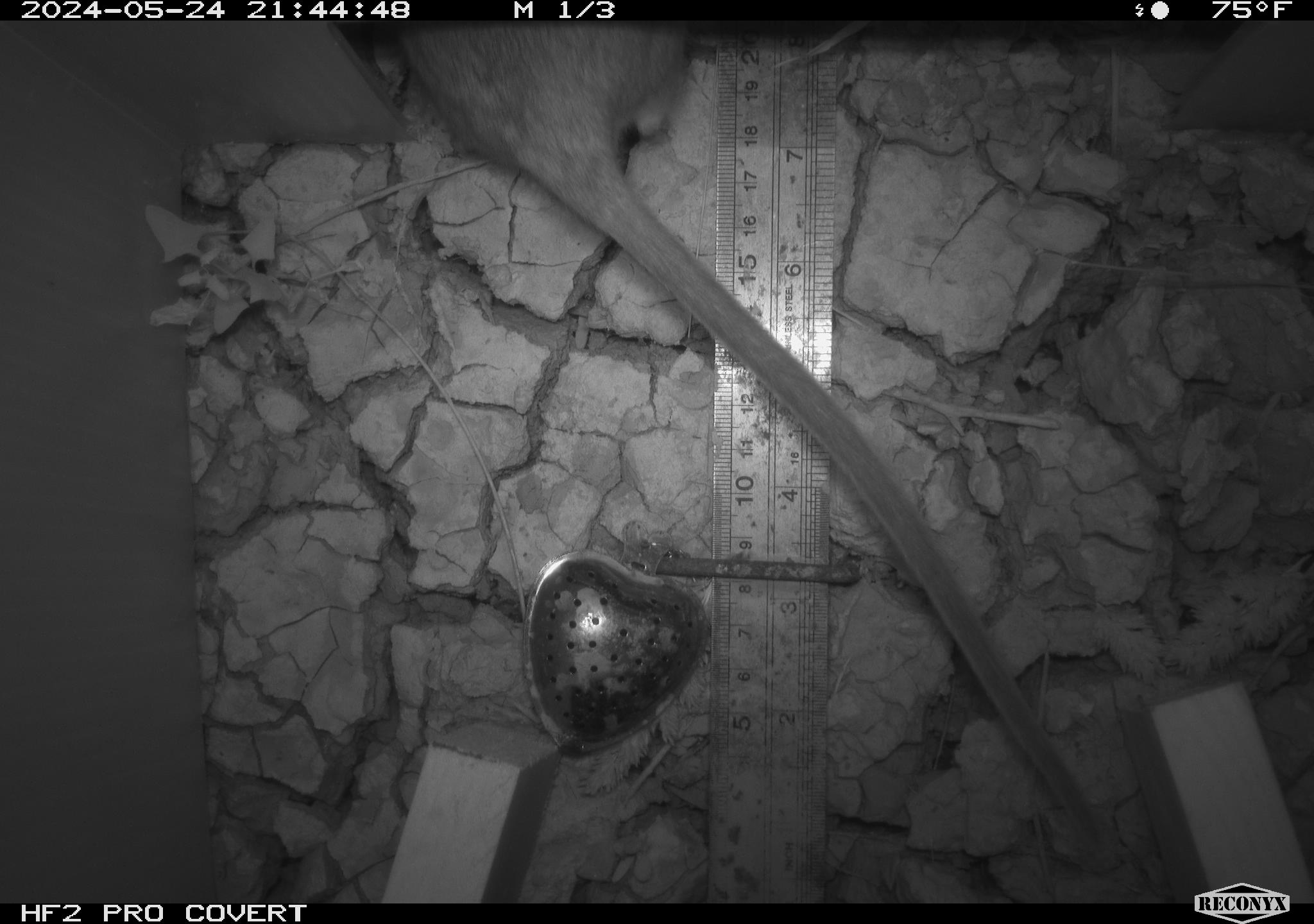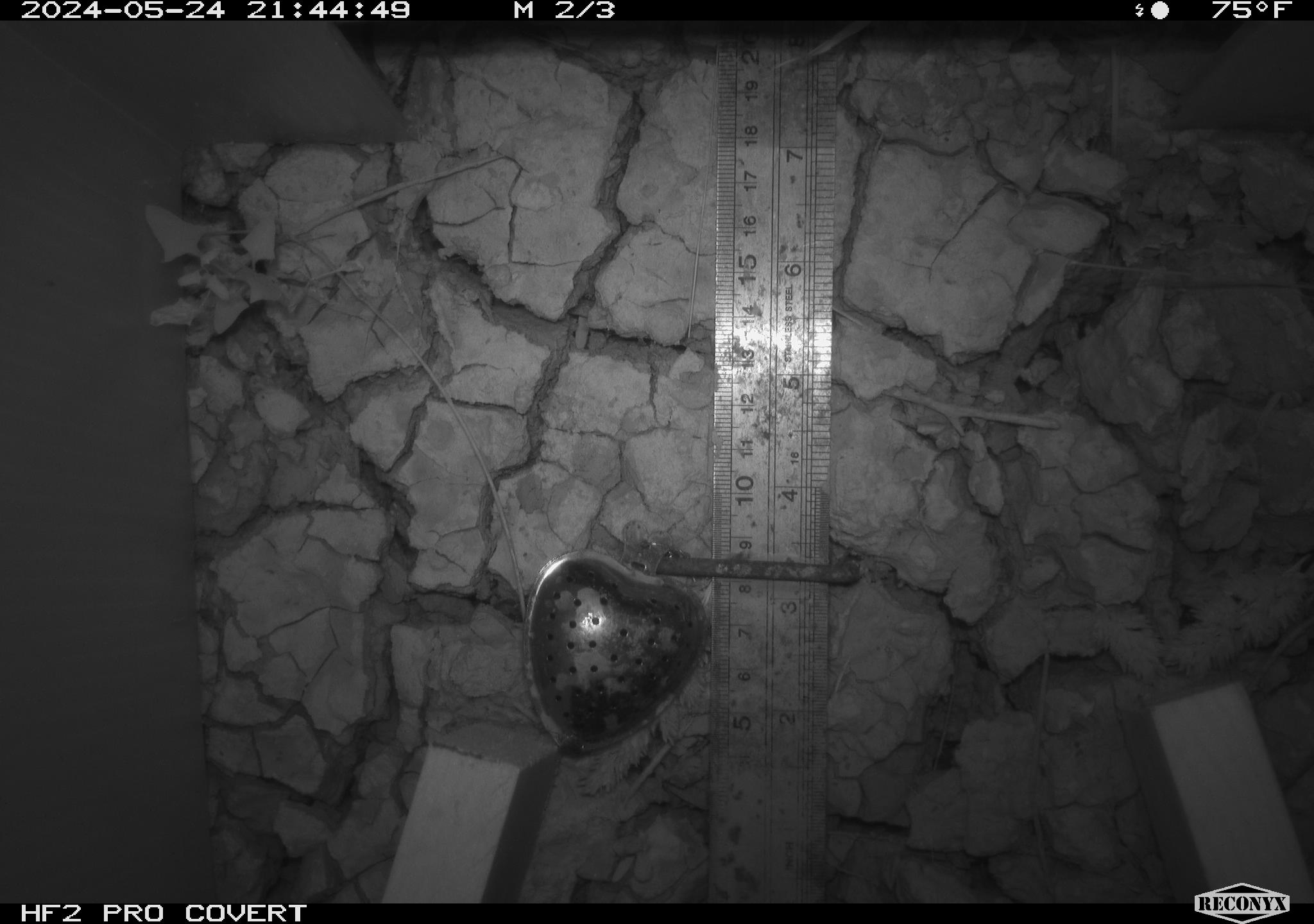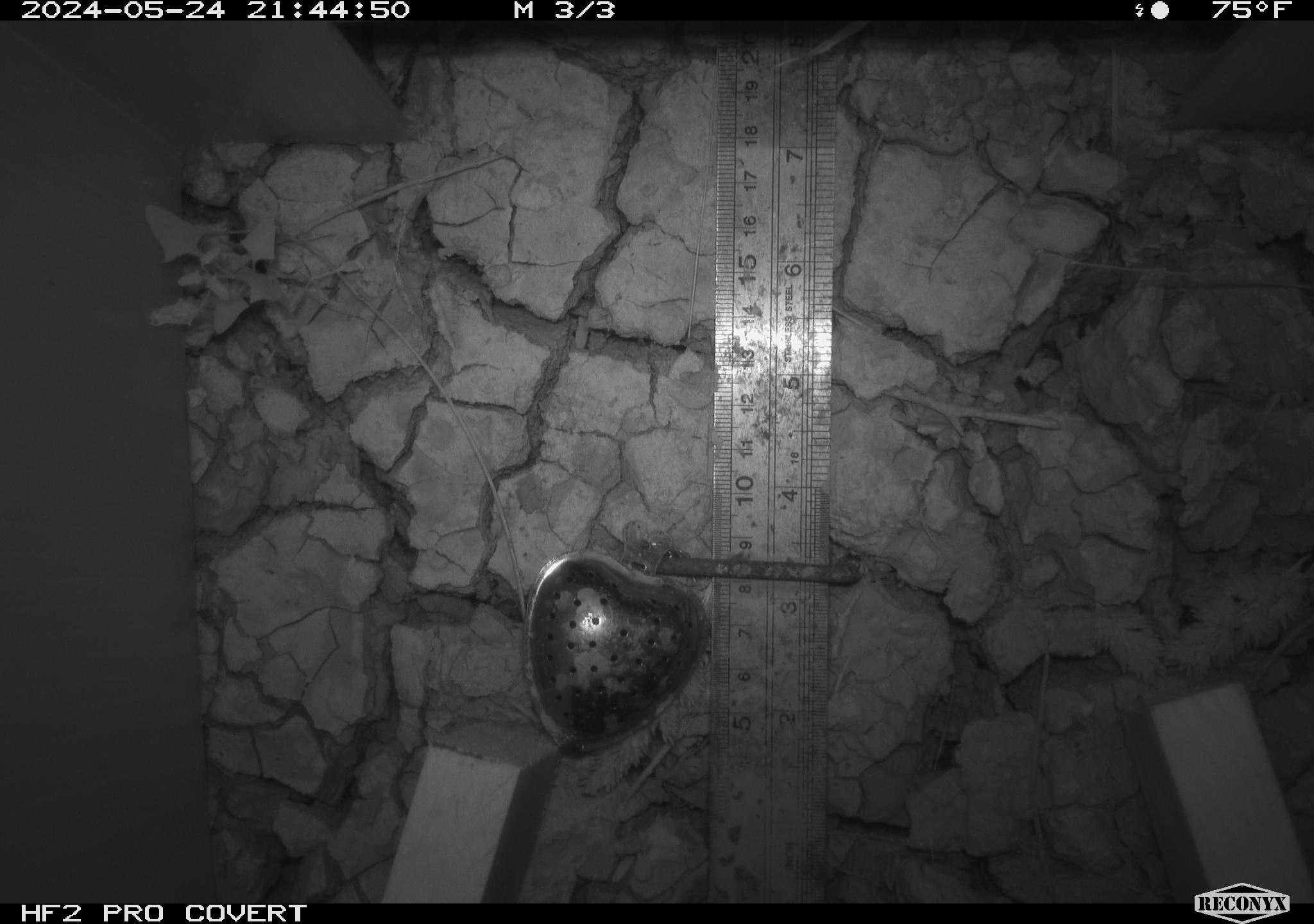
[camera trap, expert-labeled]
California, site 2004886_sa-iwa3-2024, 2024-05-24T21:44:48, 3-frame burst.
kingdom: Animalia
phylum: Chordata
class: Mammalia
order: Rodentia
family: Cricetidae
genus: Neotoma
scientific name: Neotoma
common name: pack rat or woodrat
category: neotoma species